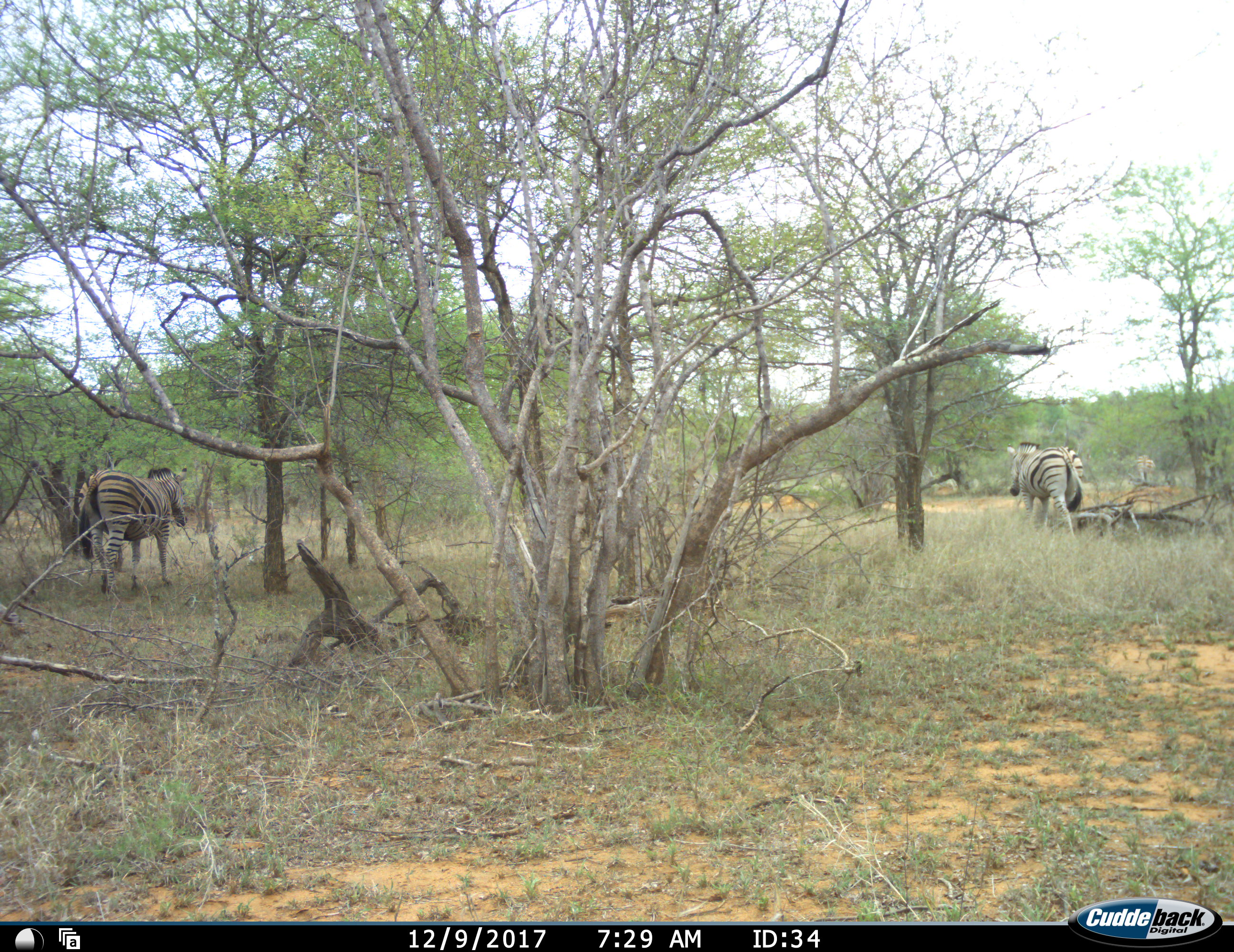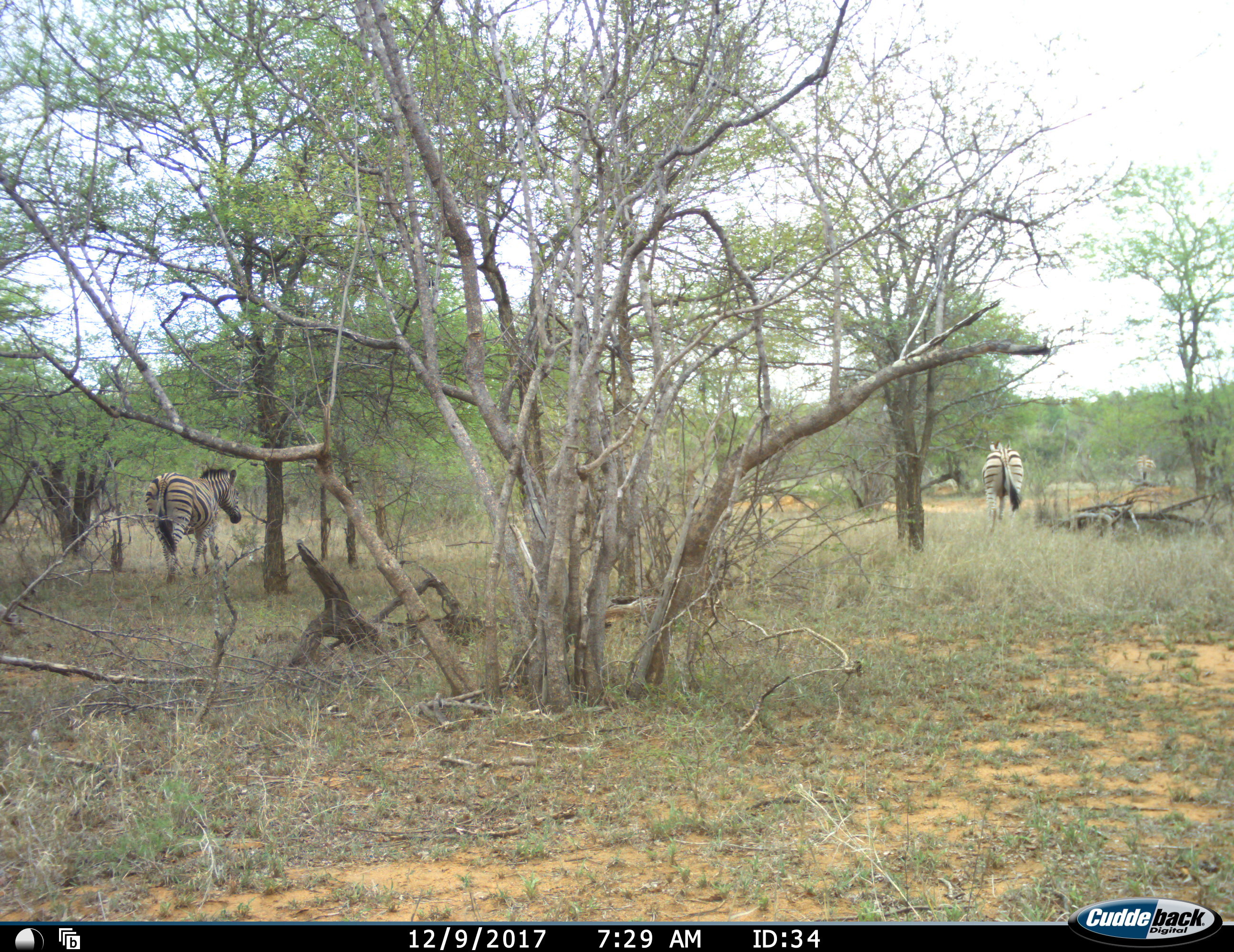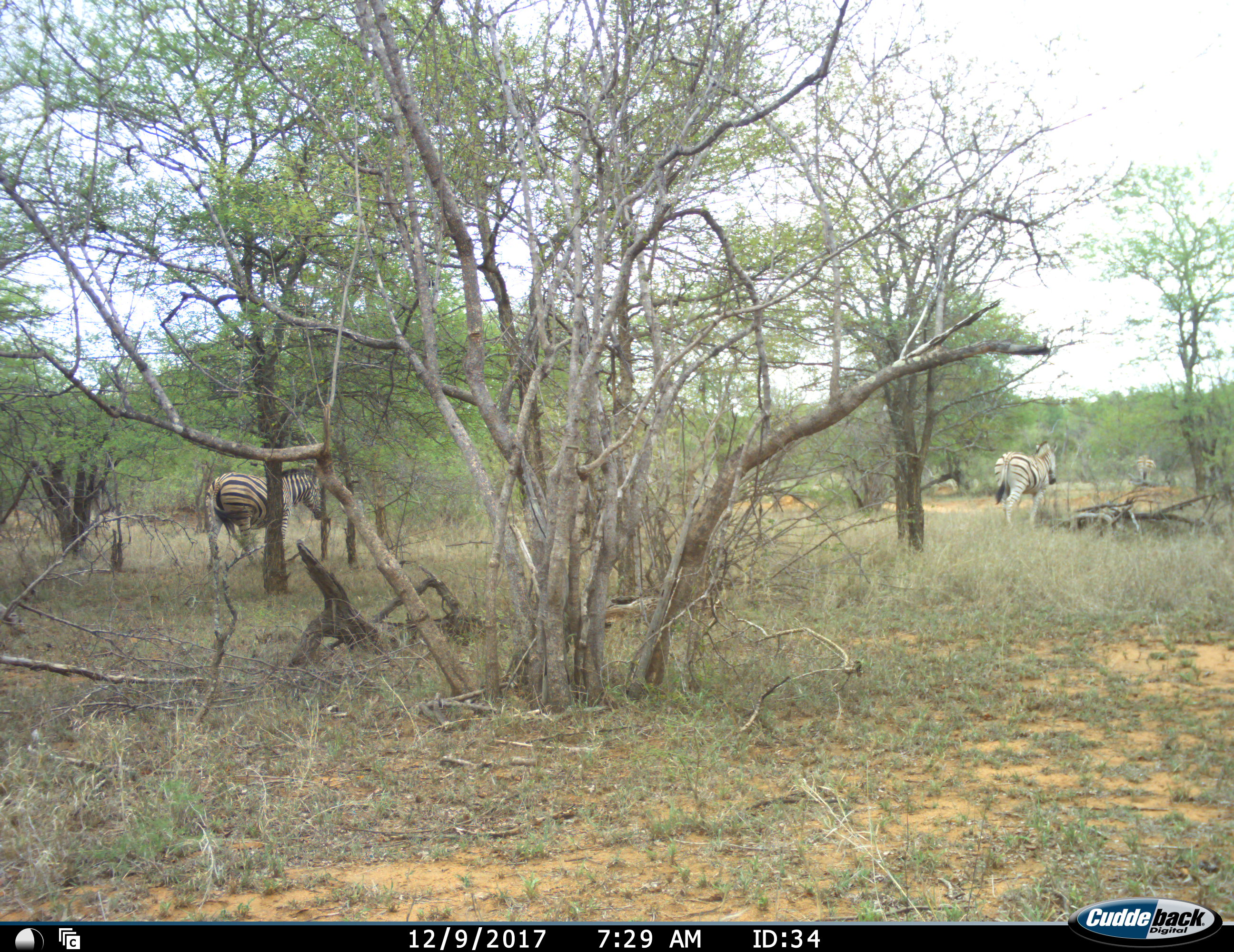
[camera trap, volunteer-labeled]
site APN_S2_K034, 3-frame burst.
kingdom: Animalia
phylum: Chordata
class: Mammalia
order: Perissodactyla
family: Equidae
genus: Equus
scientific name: Equus quagga burchellii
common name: burchell's zebra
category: zebraburchells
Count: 3.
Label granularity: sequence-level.